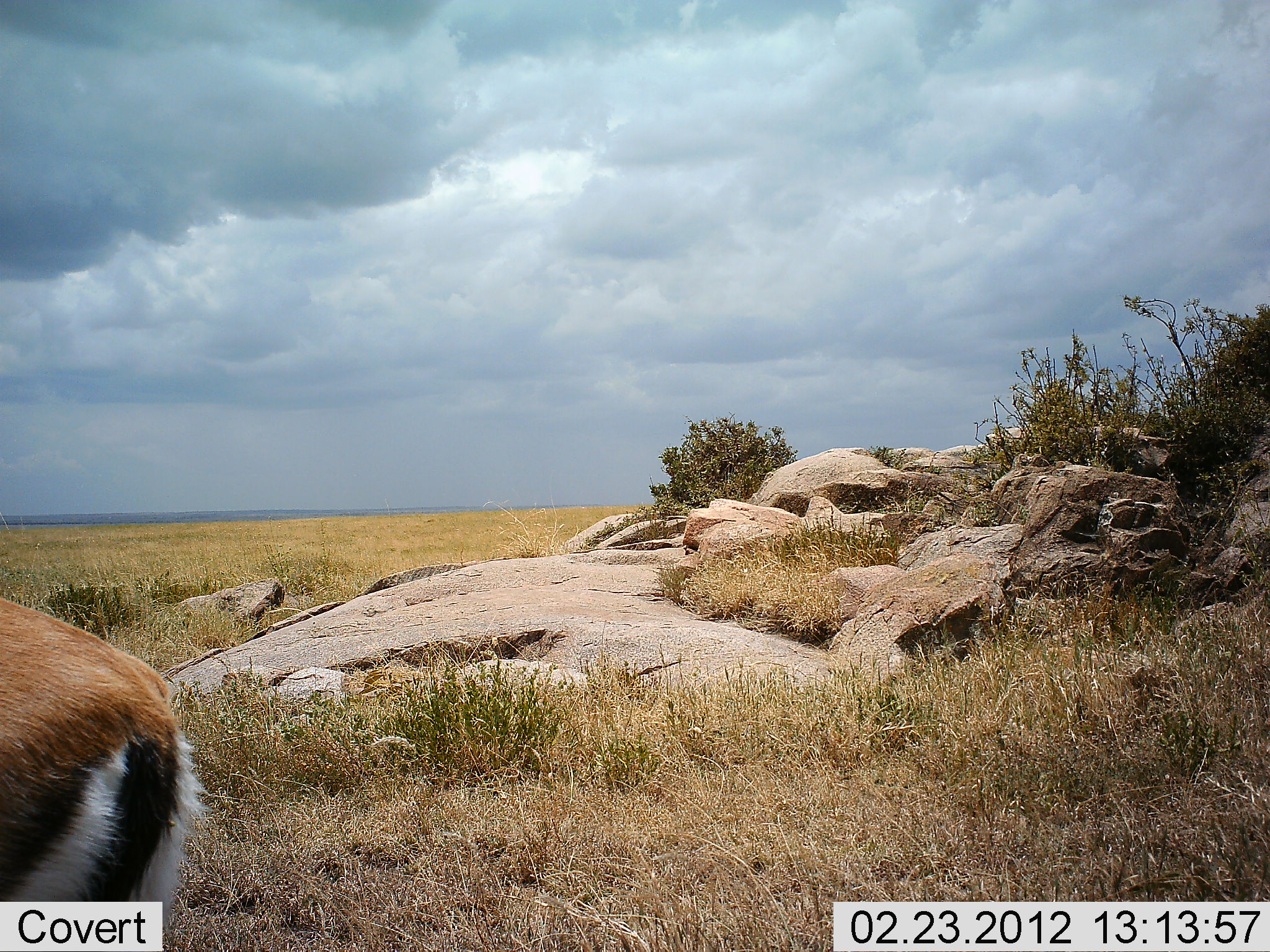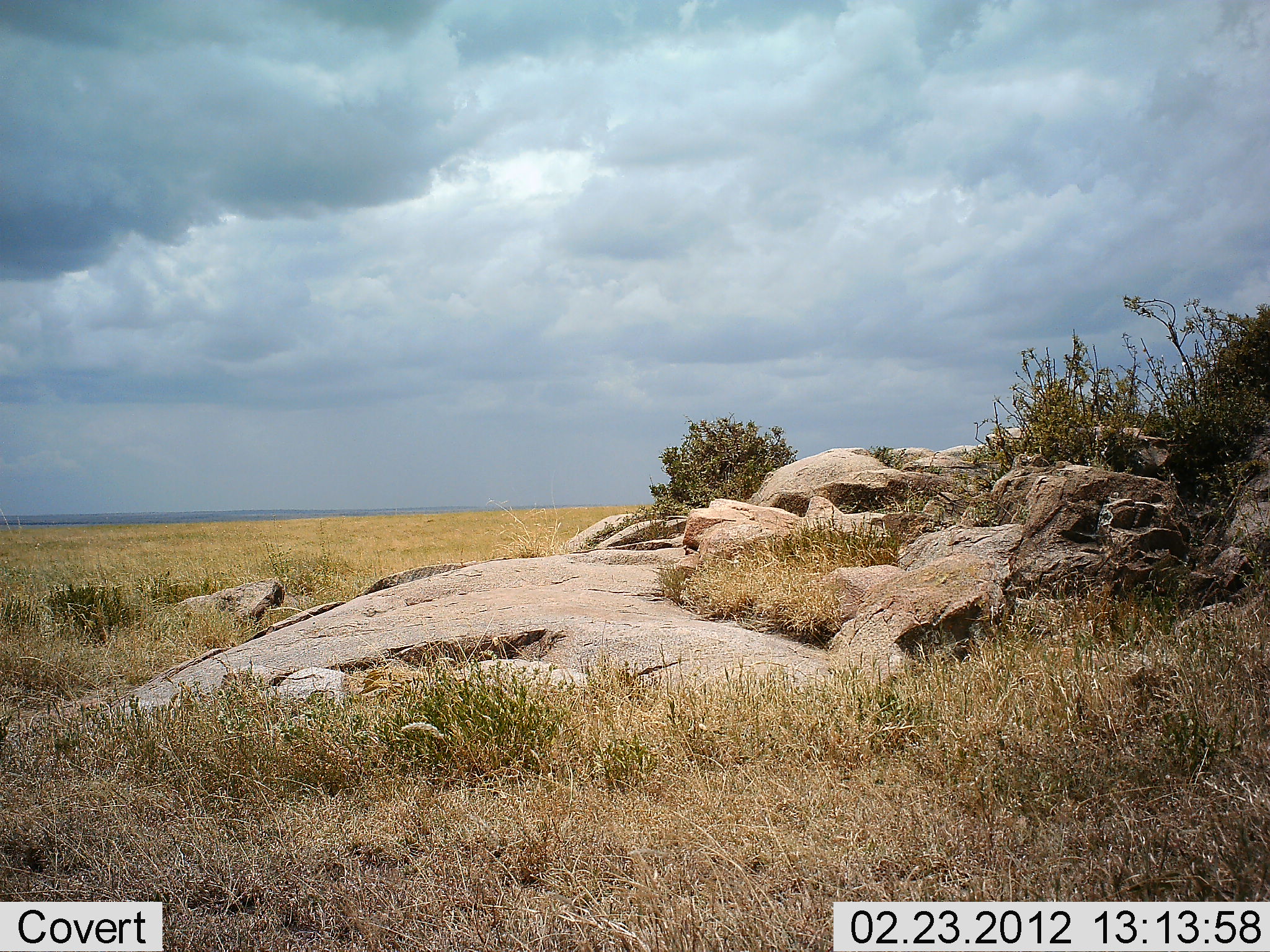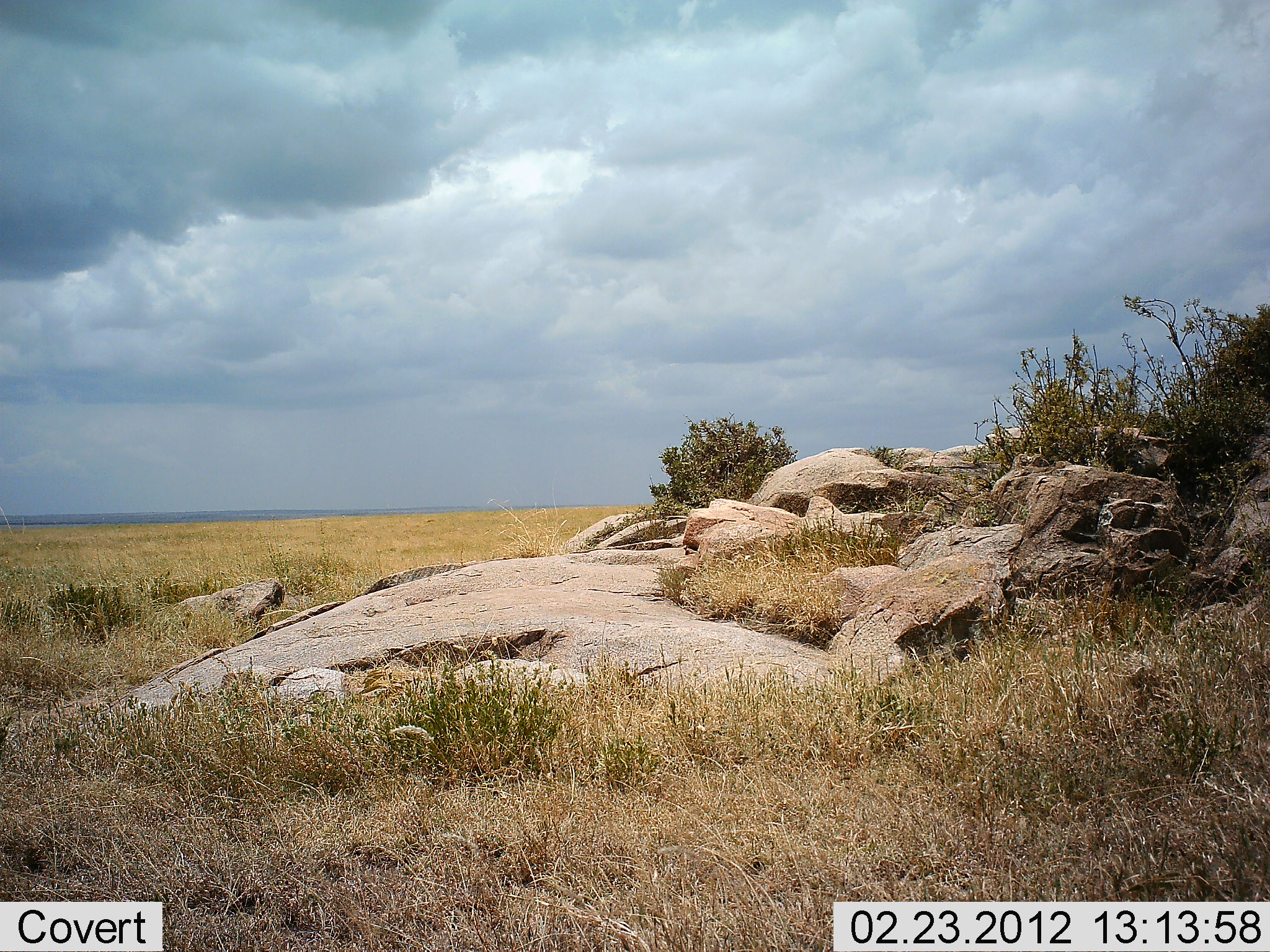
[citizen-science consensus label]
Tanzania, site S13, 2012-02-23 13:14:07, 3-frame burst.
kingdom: Animalia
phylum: Chordata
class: Mammalia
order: Artiodactyla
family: Bovidae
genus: Eudorcas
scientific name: Eudorcas thomsonii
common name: thomson's gazelle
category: gazellethomsons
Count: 1.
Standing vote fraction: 4%.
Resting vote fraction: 0%.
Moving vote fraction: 96%.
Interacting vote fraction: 0%.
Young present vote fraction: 0%.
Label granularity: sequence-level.